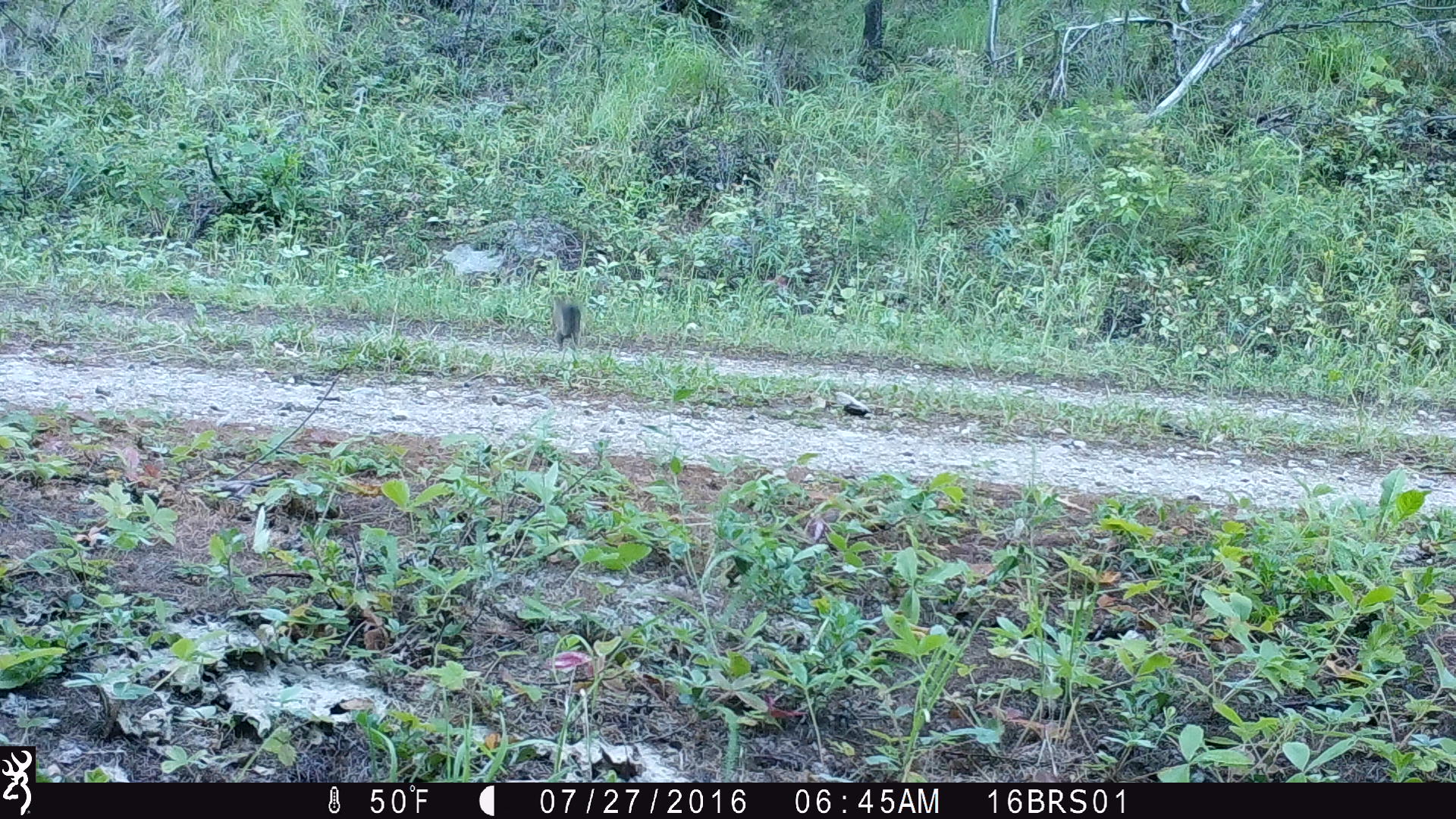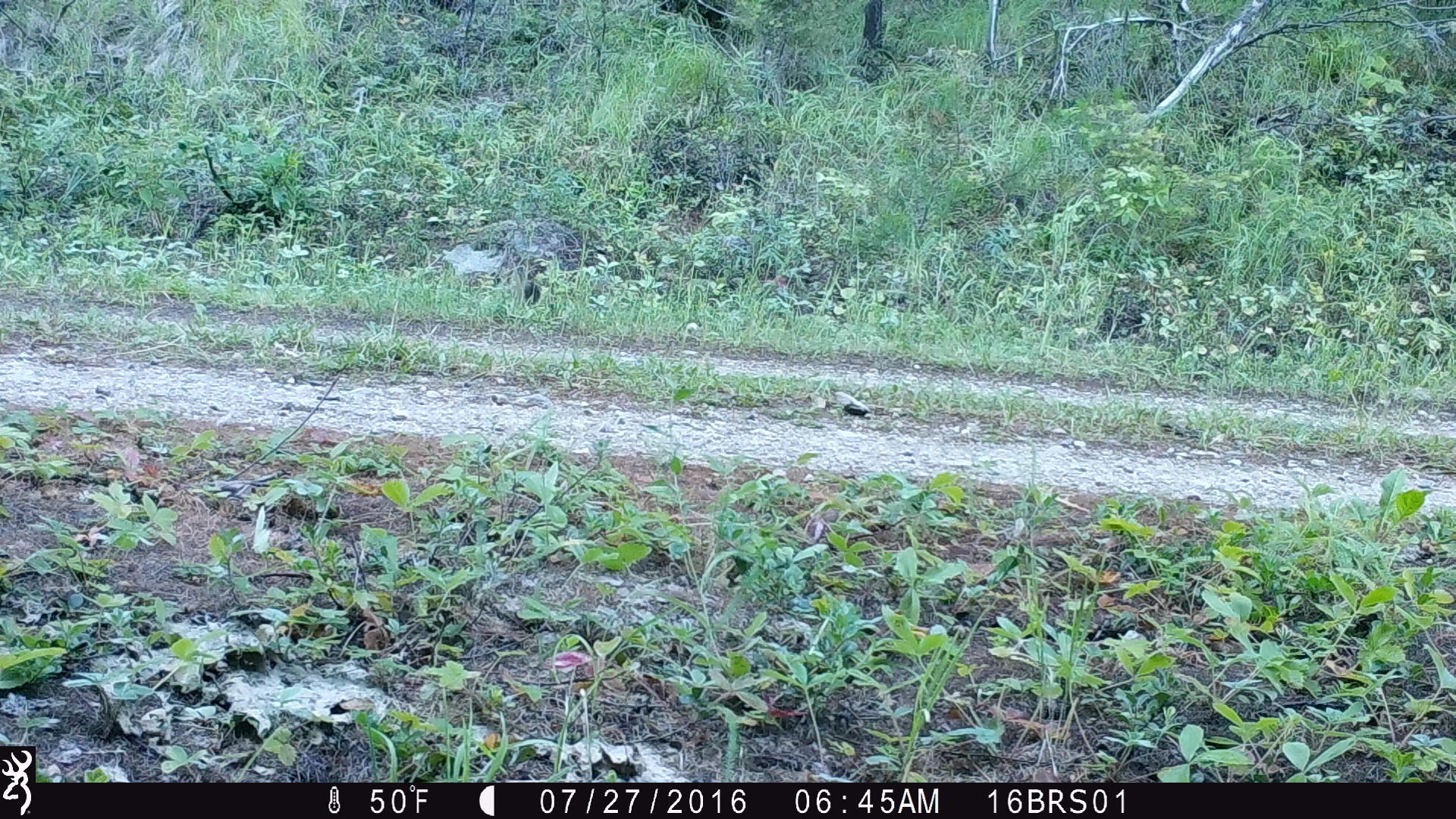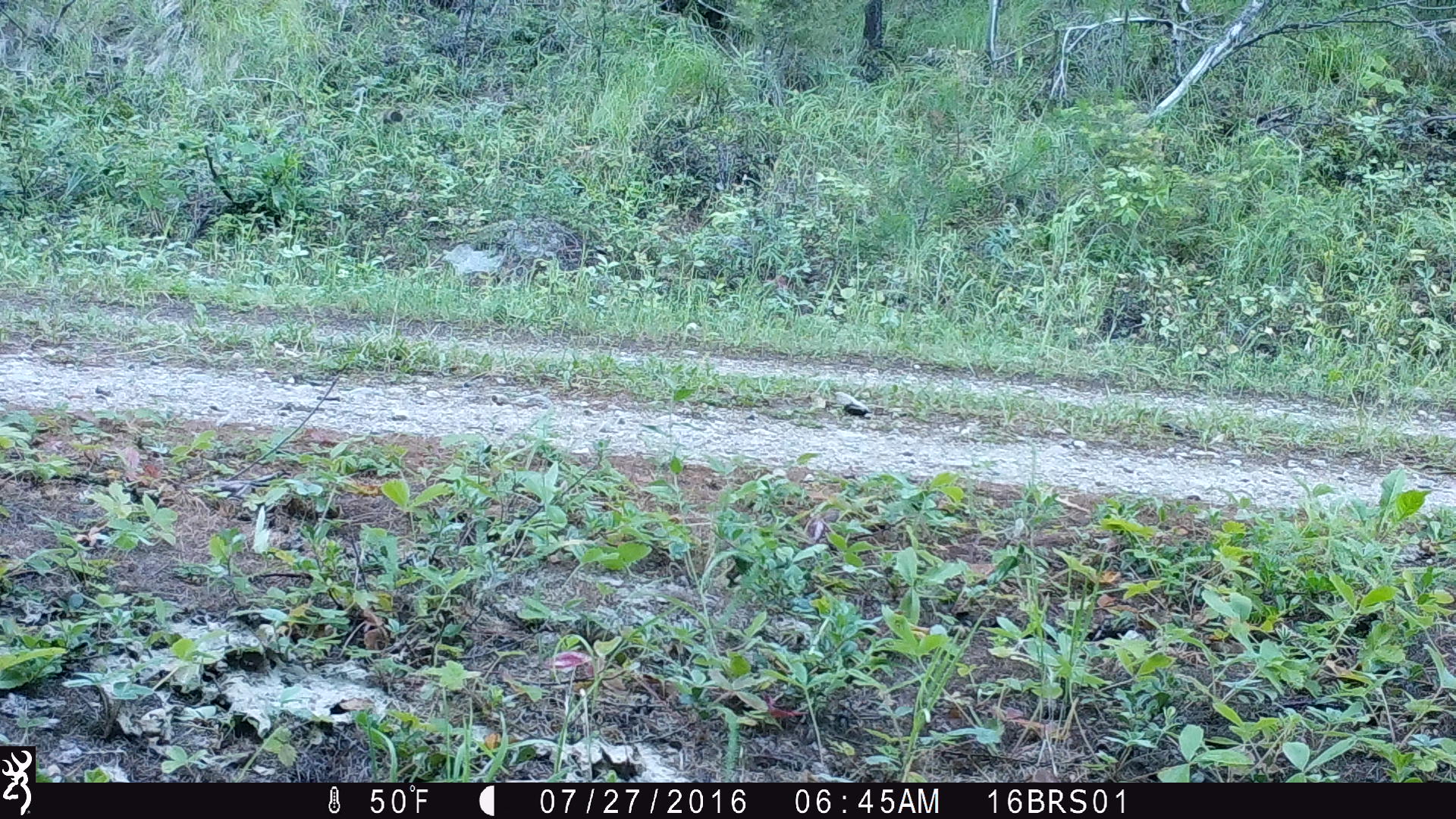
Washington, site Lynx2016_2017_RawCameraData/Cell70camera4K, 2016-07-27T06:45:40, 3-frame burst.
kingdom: Animalia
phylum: Chordata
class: Mammalia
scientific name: Mammalia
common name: small mammal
Small mammal (Mammalia). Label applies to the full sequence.